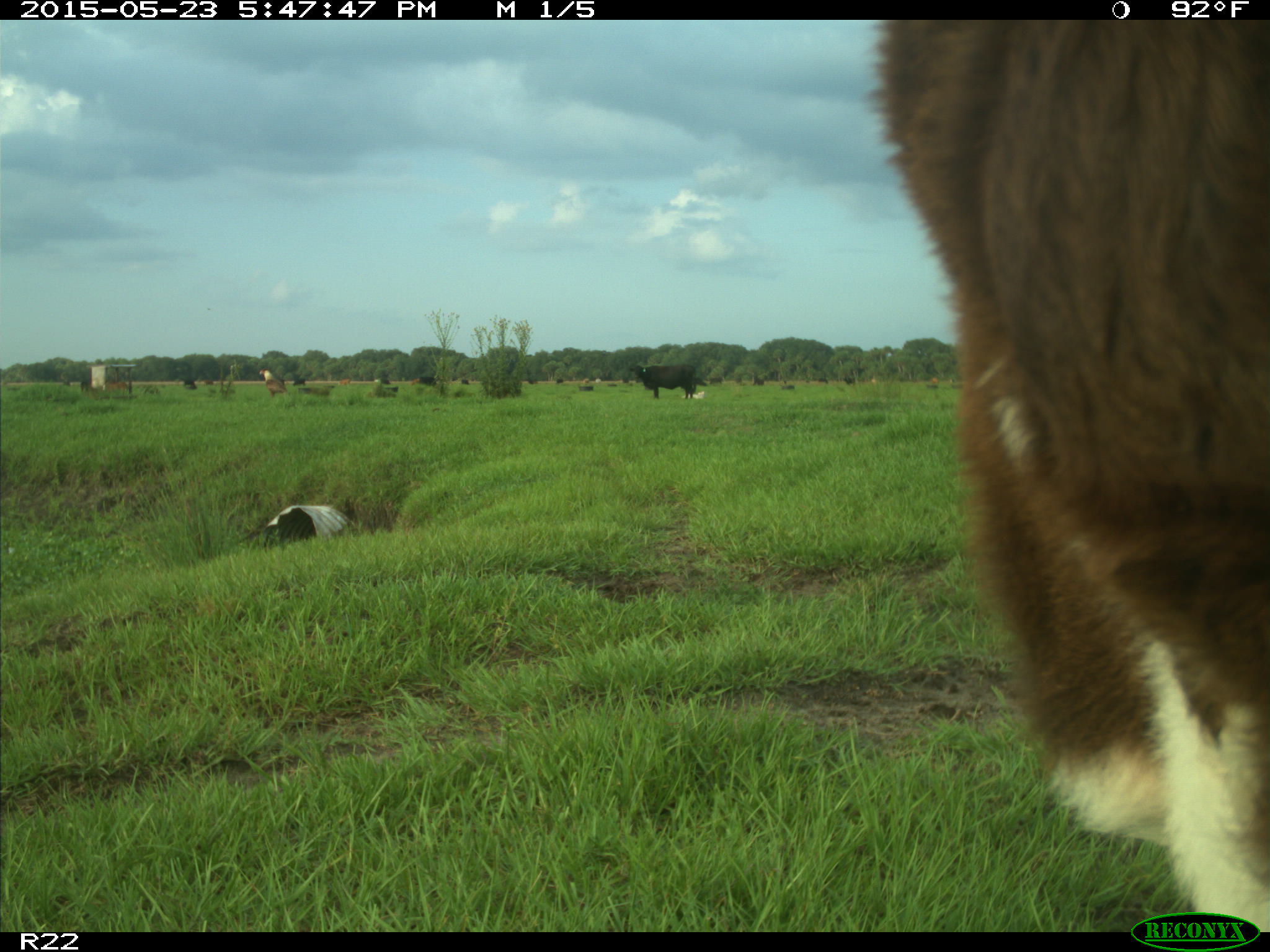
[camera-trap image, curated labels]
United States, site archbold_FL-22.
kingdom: Animalia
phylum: Chordata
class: Mammalia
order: Artiodactyla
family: Bovidae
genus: Bos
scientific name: Bos taurus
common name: domestic cow